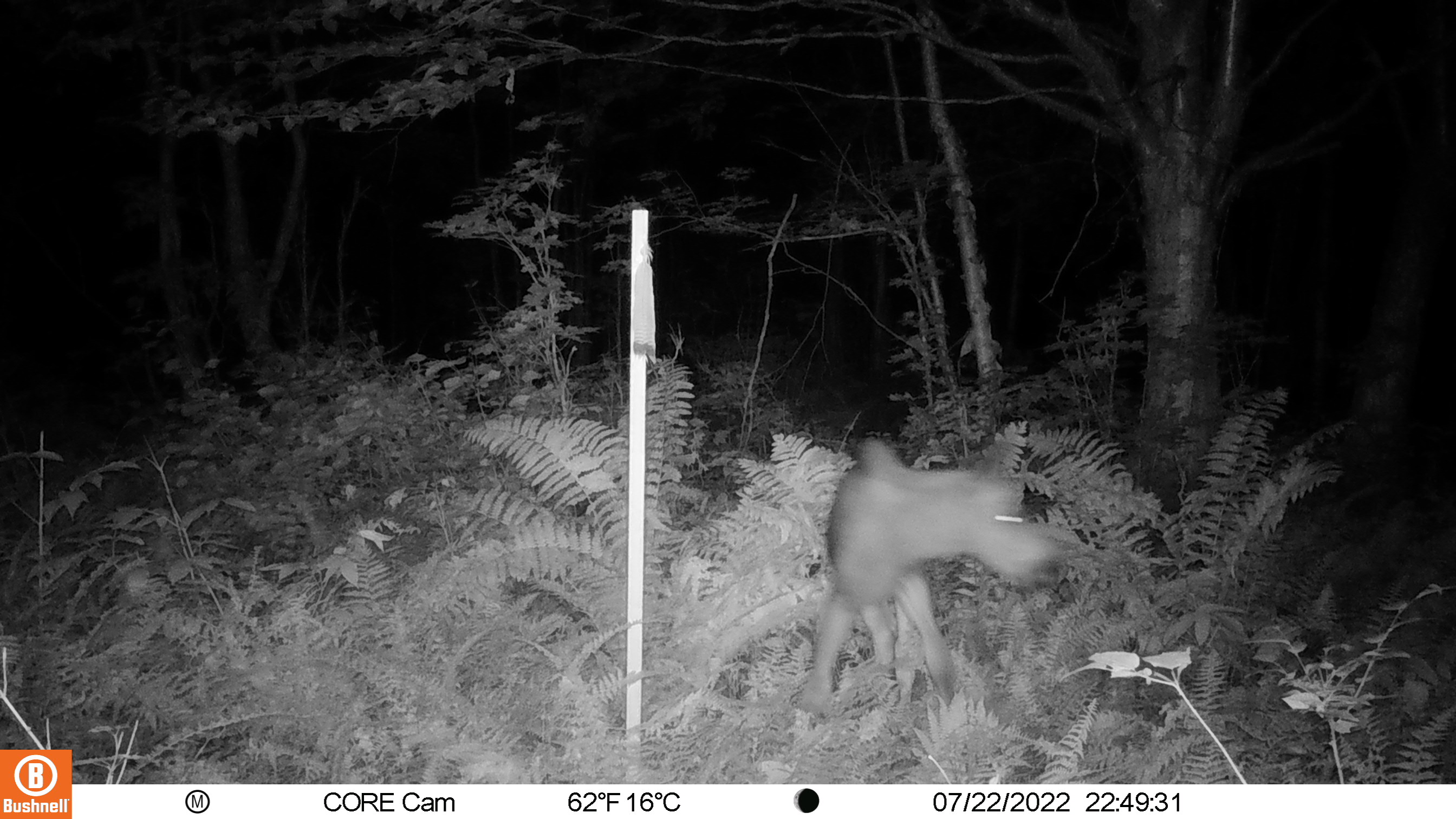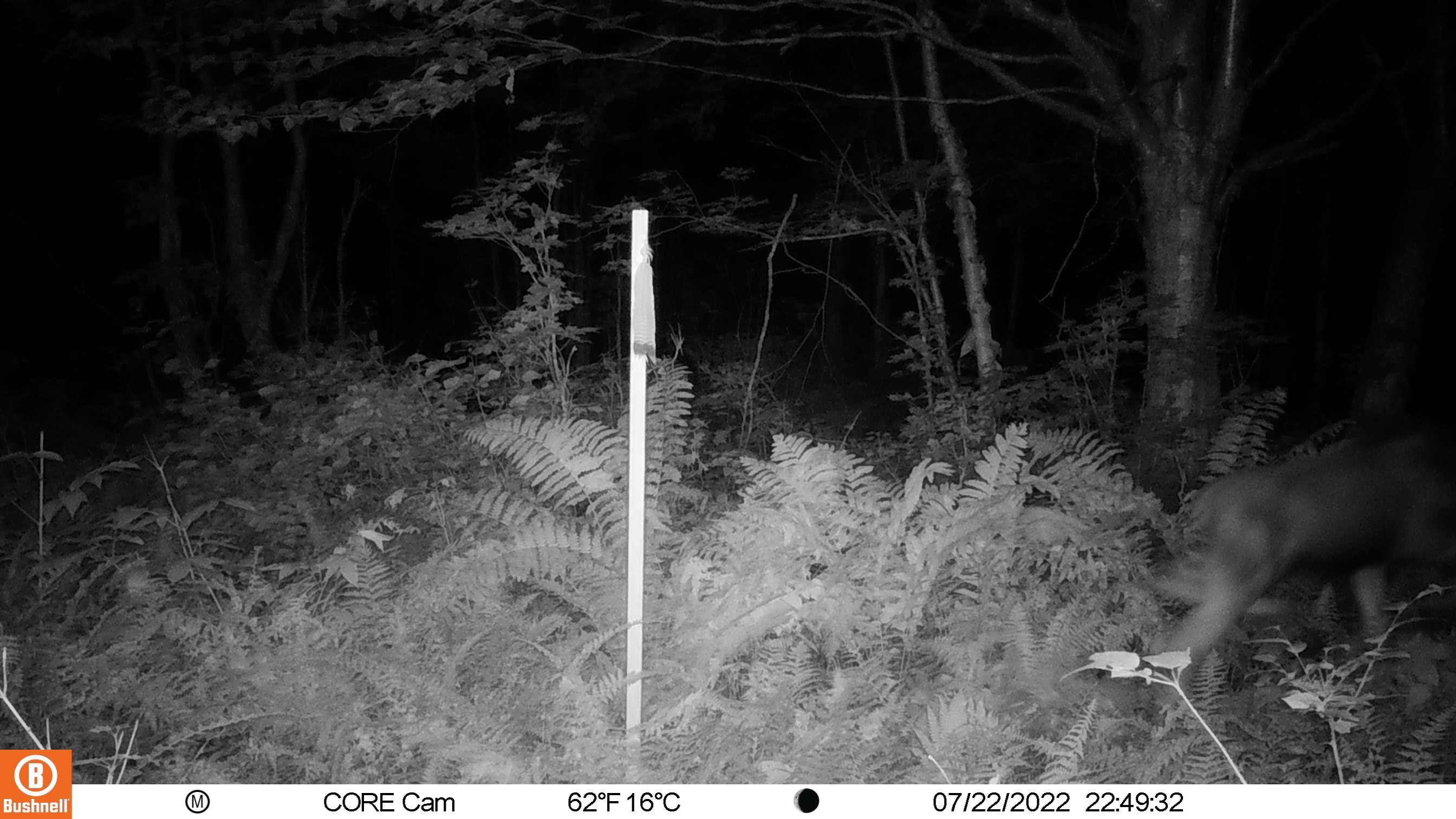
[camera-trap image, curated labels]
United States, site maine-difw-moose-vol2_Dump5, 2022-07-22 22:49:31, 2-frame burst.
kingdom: Animalia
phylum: Chordata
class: Mammalia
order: Artiodactyla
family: Cervidae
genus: Alces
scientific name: Alces alces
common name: moose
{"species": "moose (Alces alces)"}